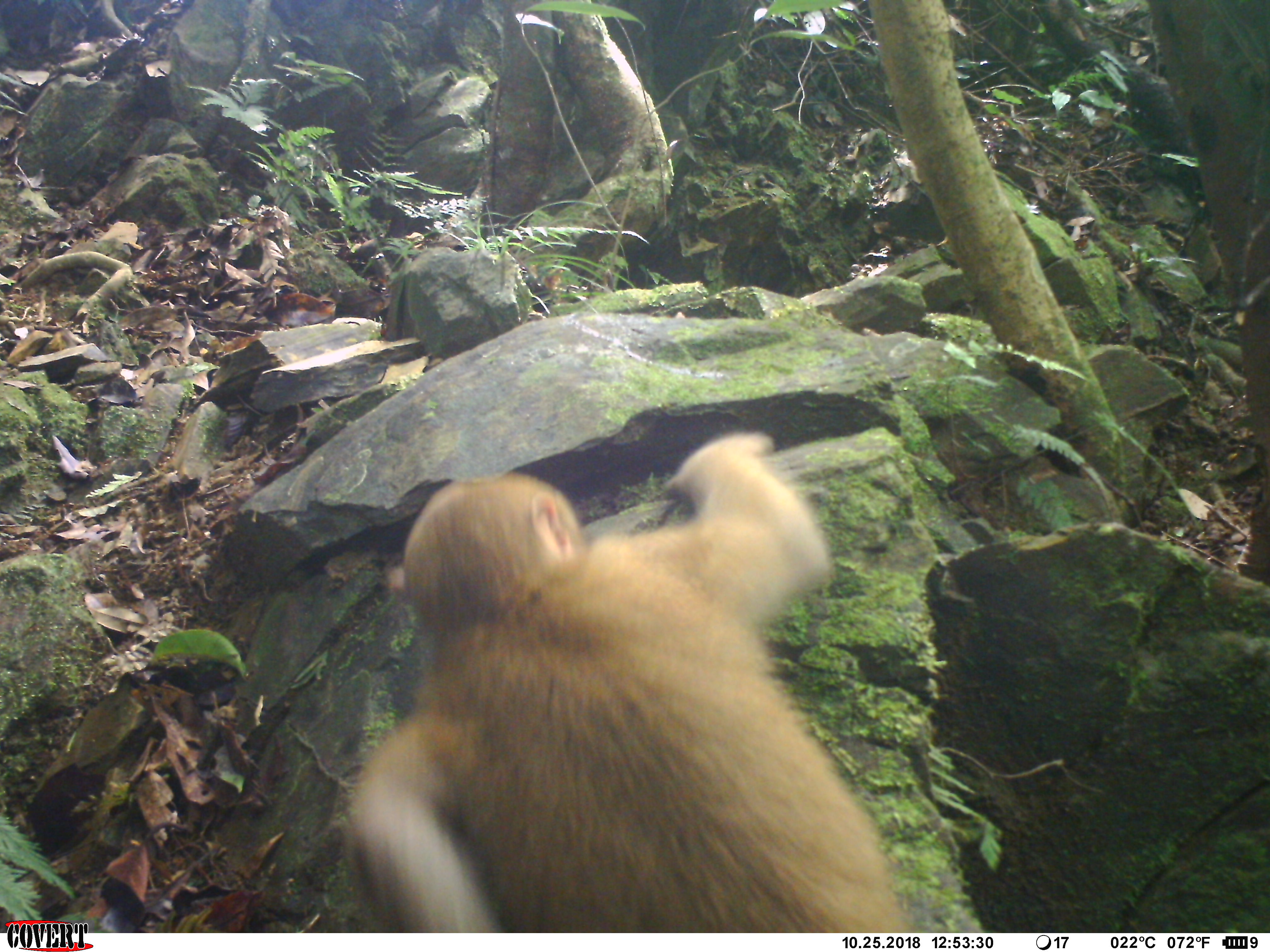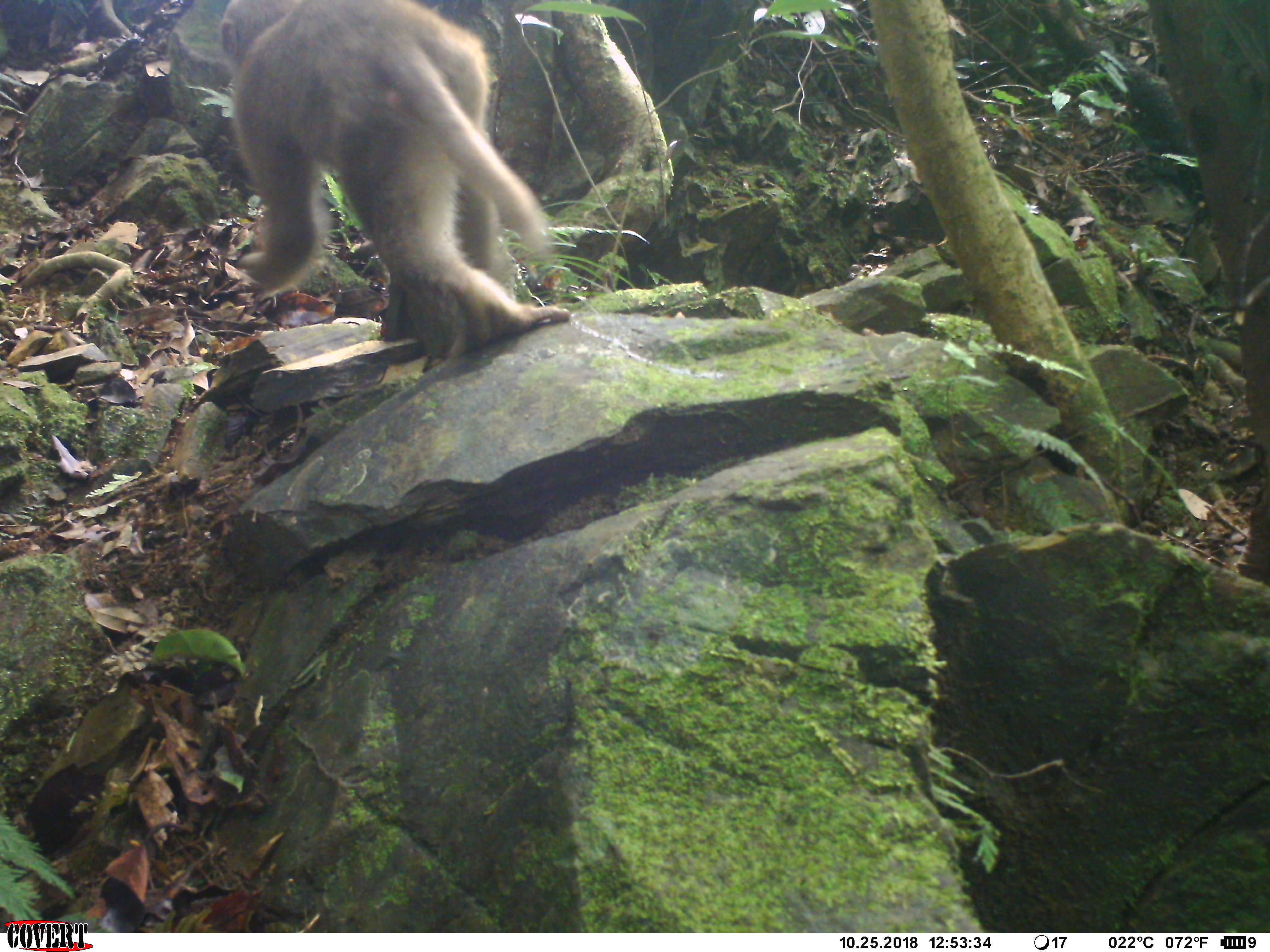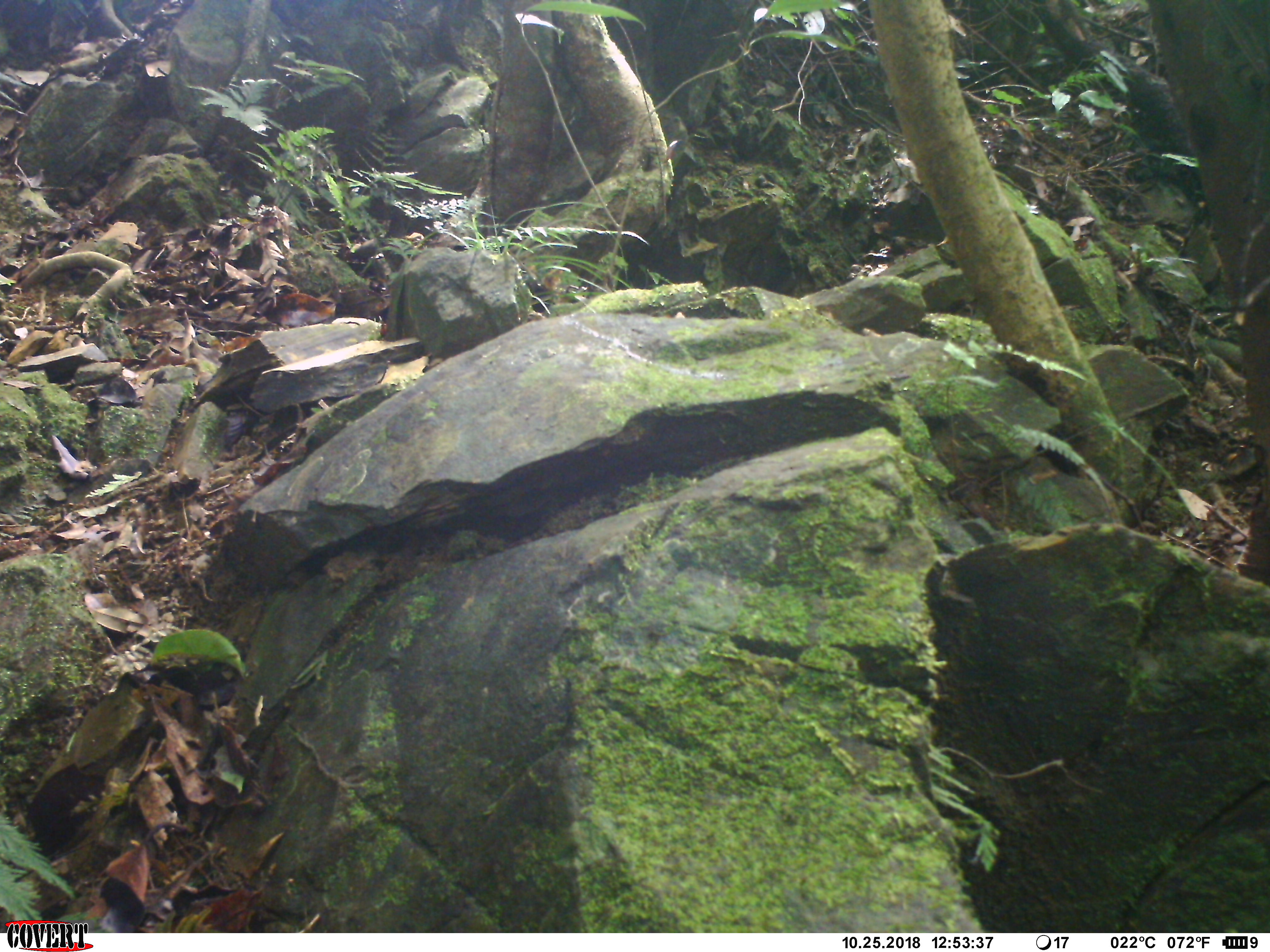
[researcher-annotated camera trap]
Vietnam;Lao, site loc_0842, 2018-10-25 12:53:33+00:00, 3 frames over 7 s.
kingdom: Animalia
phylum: Chordata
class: Mammalia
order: Primates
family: Cercopithecidae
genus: Macaca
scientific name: Macaca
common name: macaque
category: macaque not stump tailed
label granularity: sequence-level